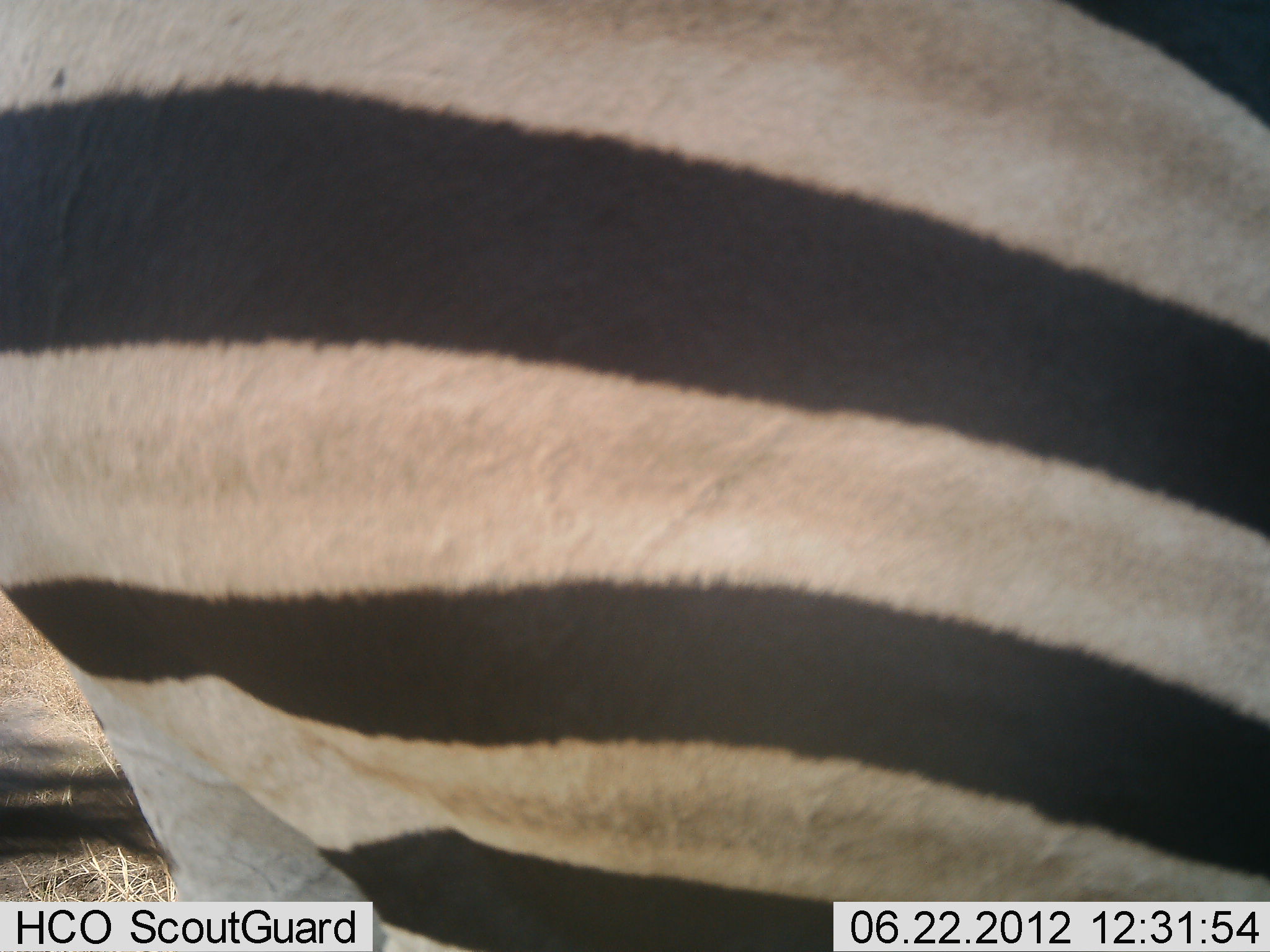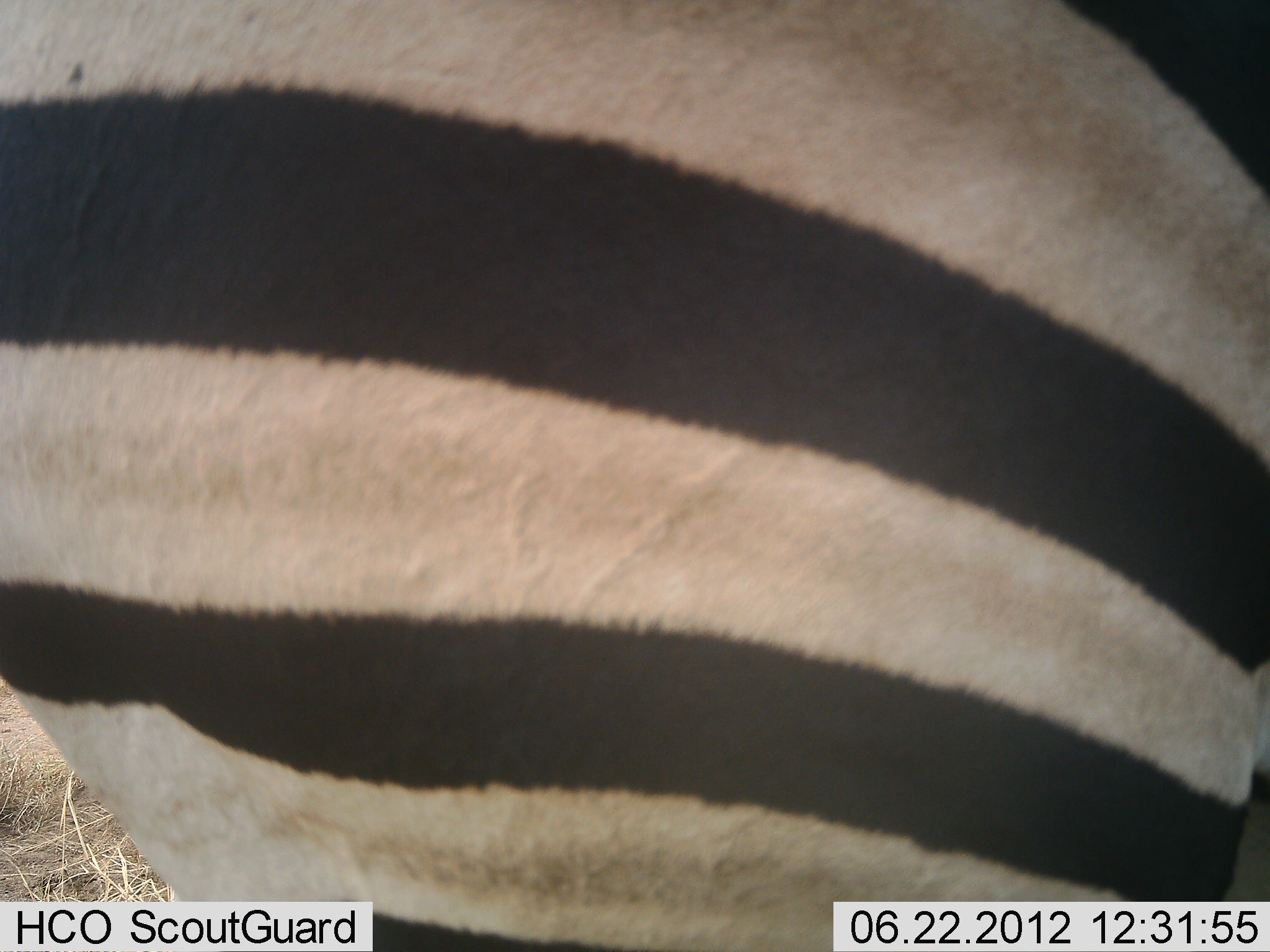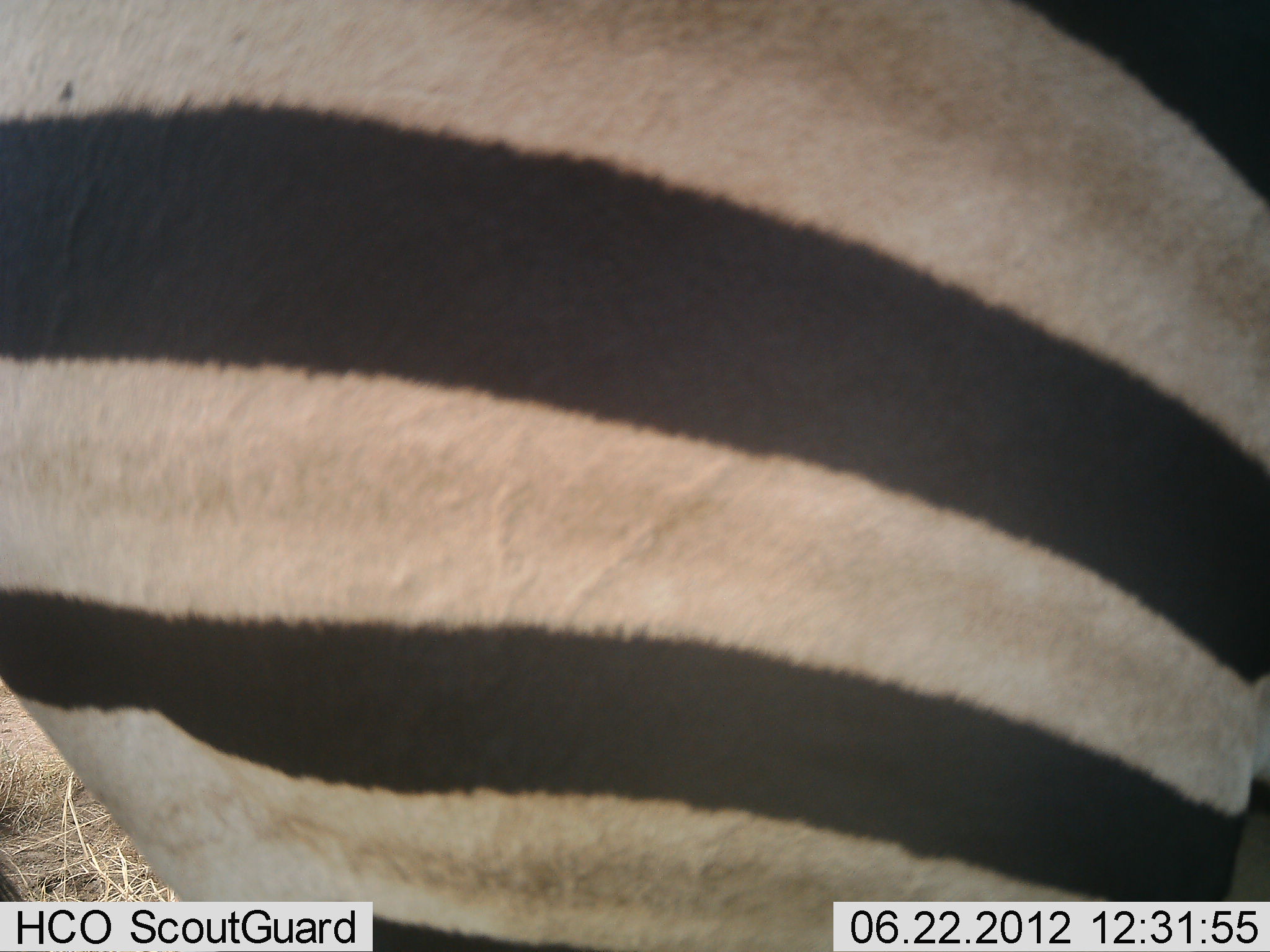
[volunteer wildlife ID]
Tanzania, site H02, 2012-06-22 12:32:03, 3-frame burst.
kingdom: Animalia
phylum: Chordata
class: Mammalia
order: Perissodactyla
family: Equidae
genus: Equus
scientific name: Equus quagga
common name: plains zebra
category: zebra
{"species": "zebra (plains zebra) (Equus quagga)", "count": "1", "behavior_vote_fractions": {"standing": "100%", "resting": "0%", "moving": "0%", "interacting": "0%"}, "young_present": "0%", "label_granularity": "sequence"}